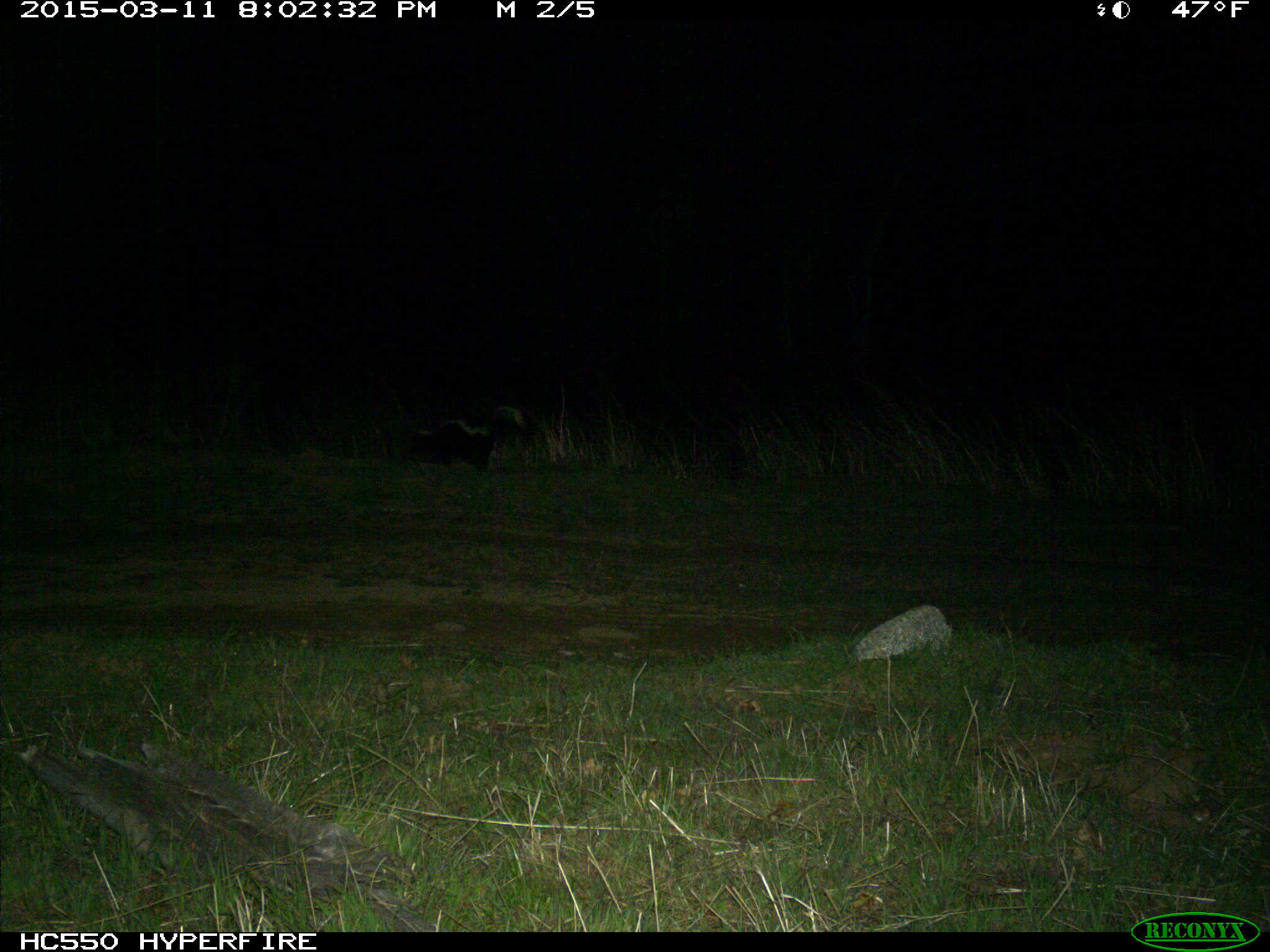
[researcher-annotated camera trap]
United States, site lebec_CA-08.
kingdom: Animalia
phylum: Chordata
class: Mammalia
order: Carnivora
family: Mephitidae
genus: Mephitis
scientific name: Mephitis mephitis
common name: striped skunk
Mephitis mephitis (striped skunk).